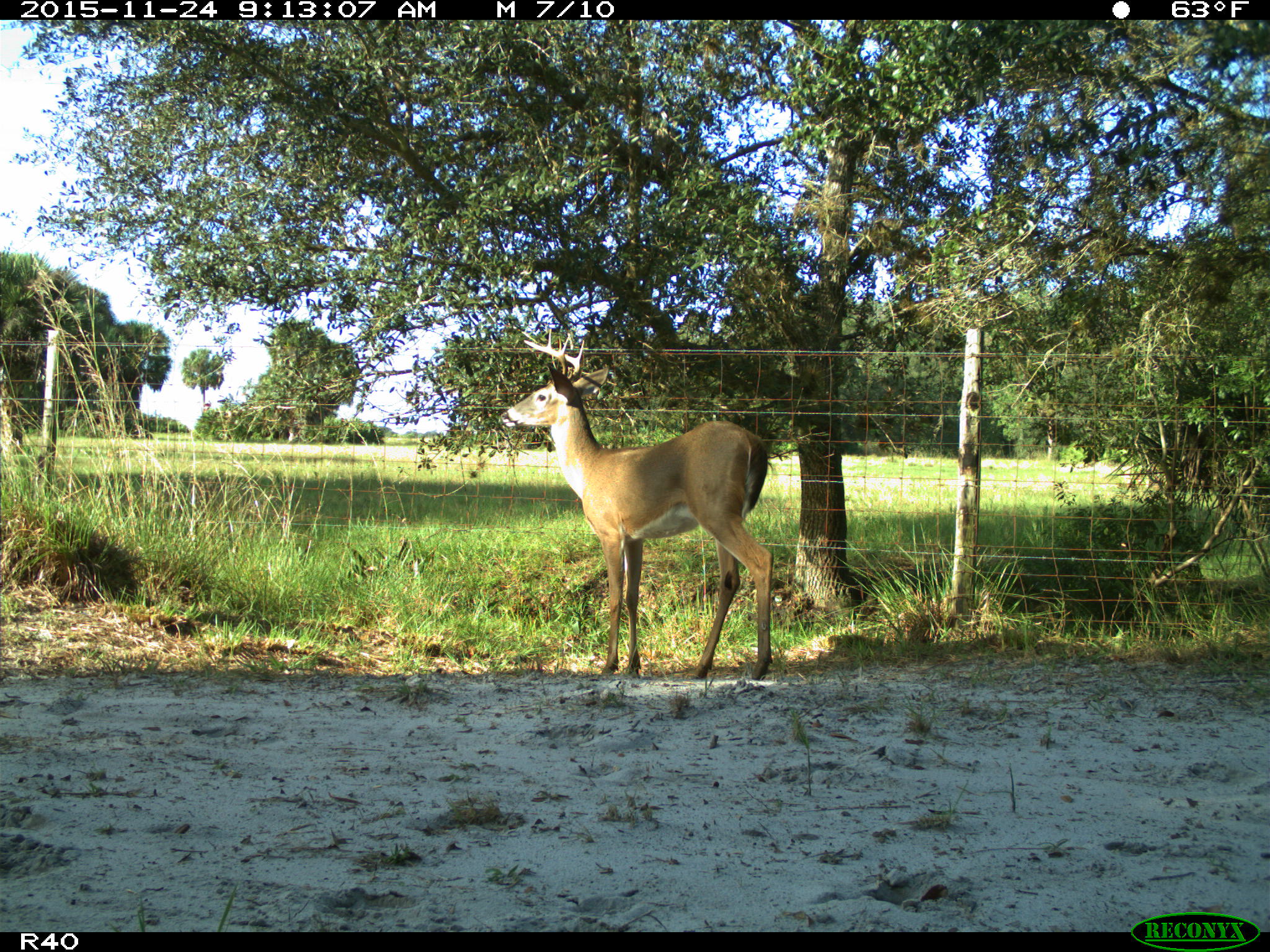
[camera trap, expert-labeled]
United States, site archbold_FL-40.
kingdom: Animalia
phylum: Chordata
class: Mammalia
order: Artiodactyla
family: Cervidae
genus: Odocoileus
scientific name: Odocoileus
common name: deer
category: unidentified deer